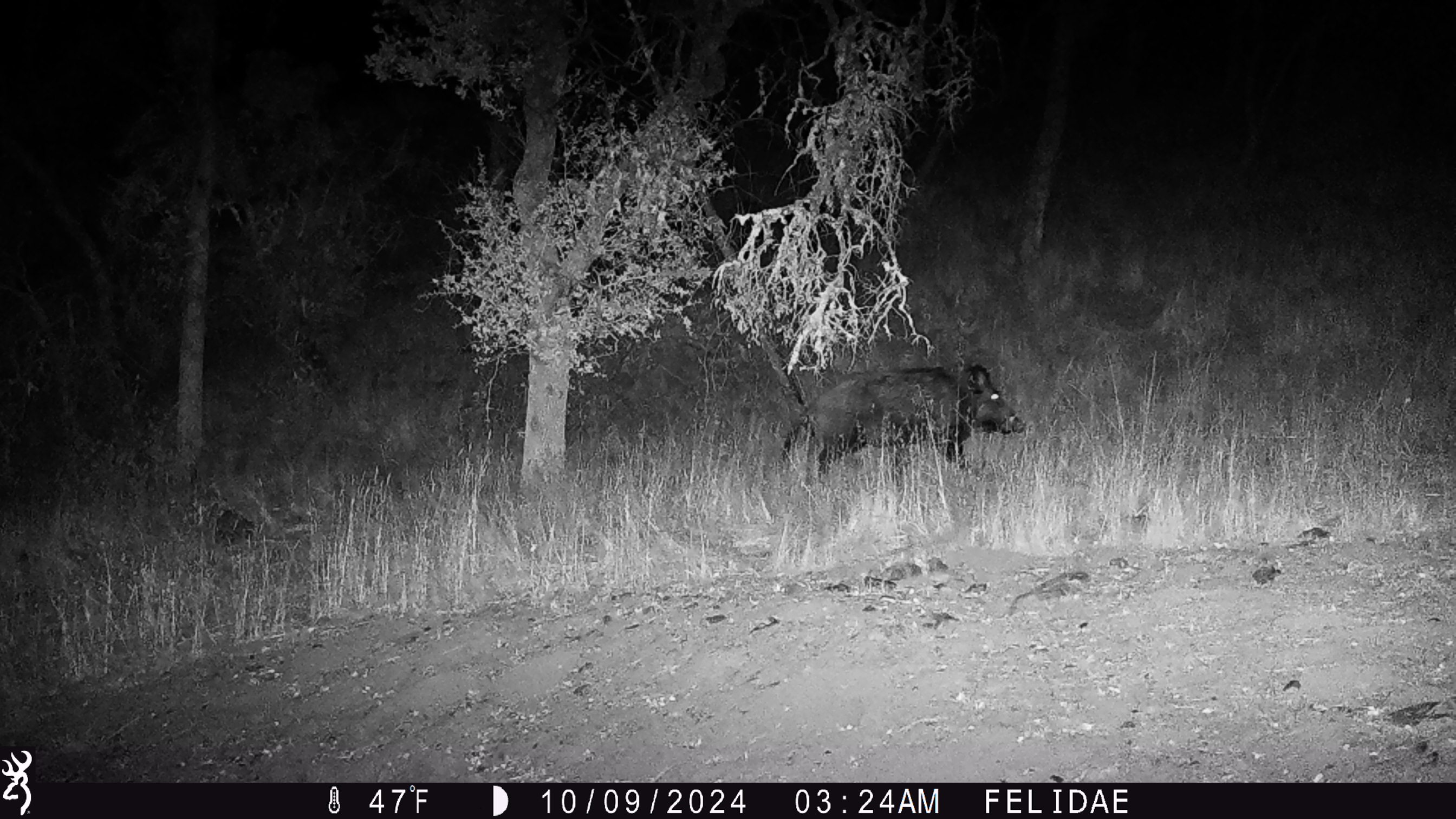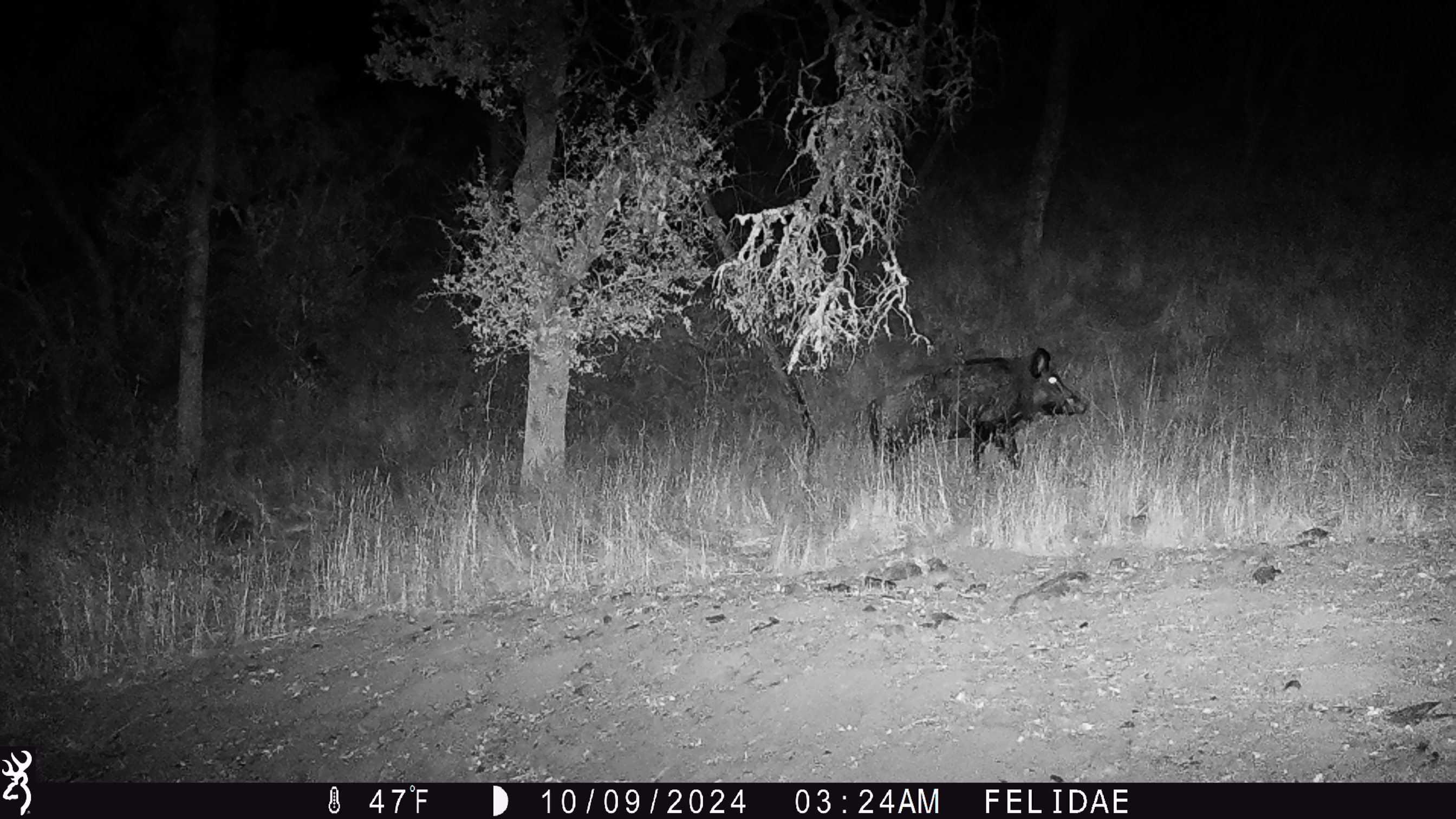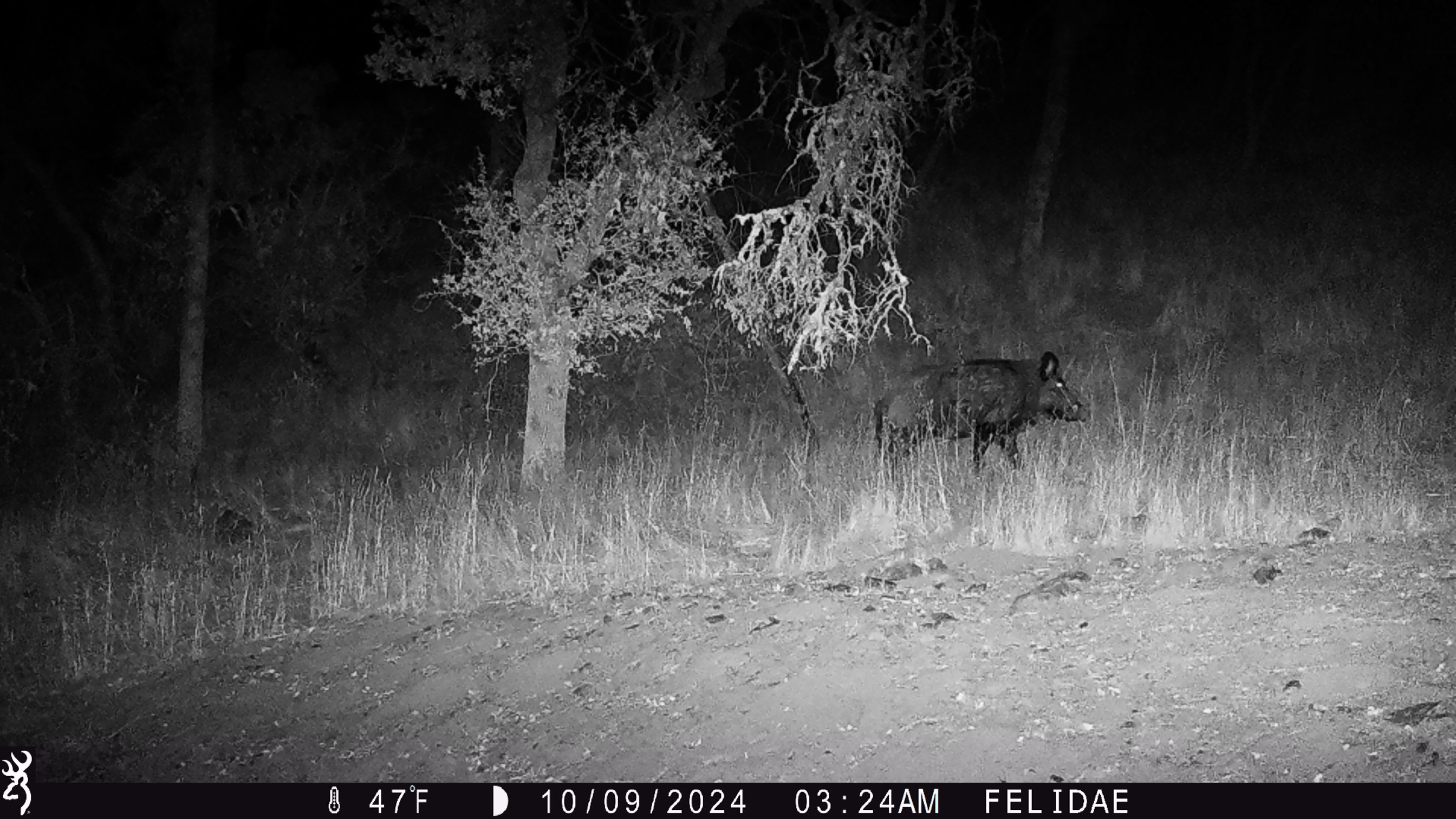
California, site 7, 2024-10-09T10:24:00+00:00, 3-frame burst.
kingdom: Animalia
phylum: Chordata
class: Mammalia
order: Artiodactyla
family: Suidae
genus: Sus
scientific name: Sus scrofa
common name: wild boar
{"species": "wild boar (Sus scrofa)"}